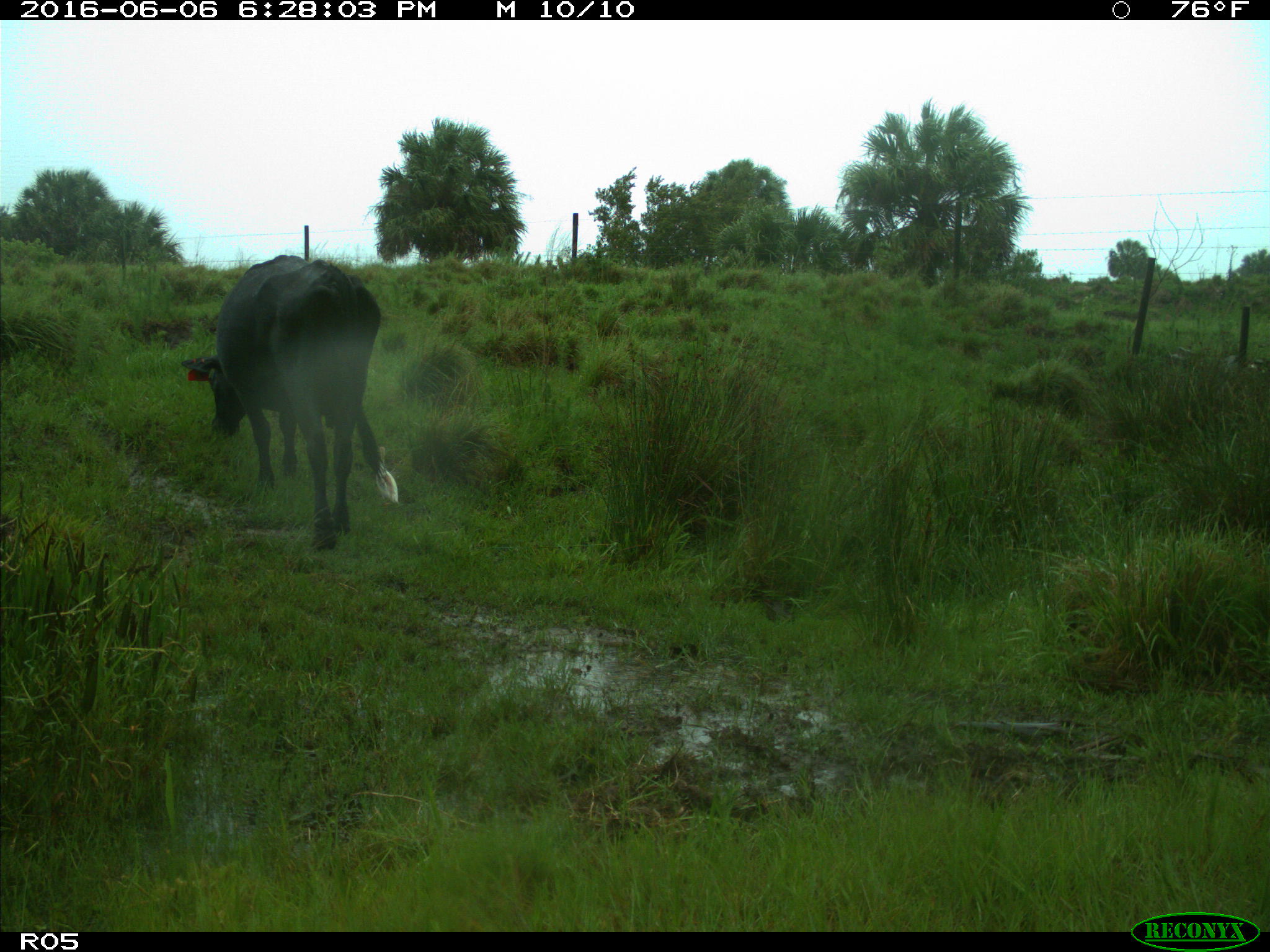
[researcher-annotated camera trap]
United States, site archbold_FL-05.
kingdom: Animalia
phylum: Chordata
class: Mammalia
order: Artiodactyla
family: Bovidae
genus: Bos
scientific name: Bos taurus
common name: domestic cow